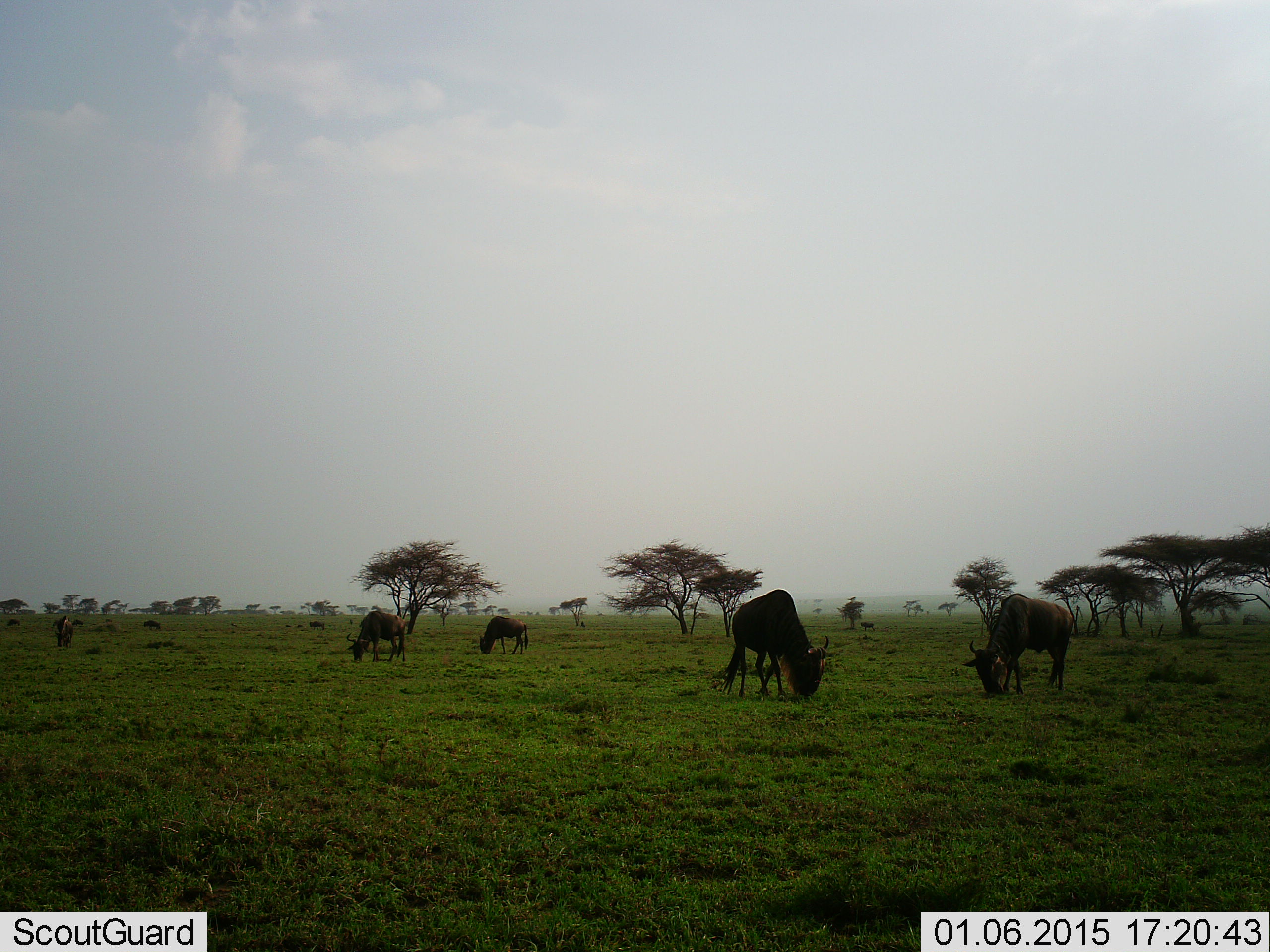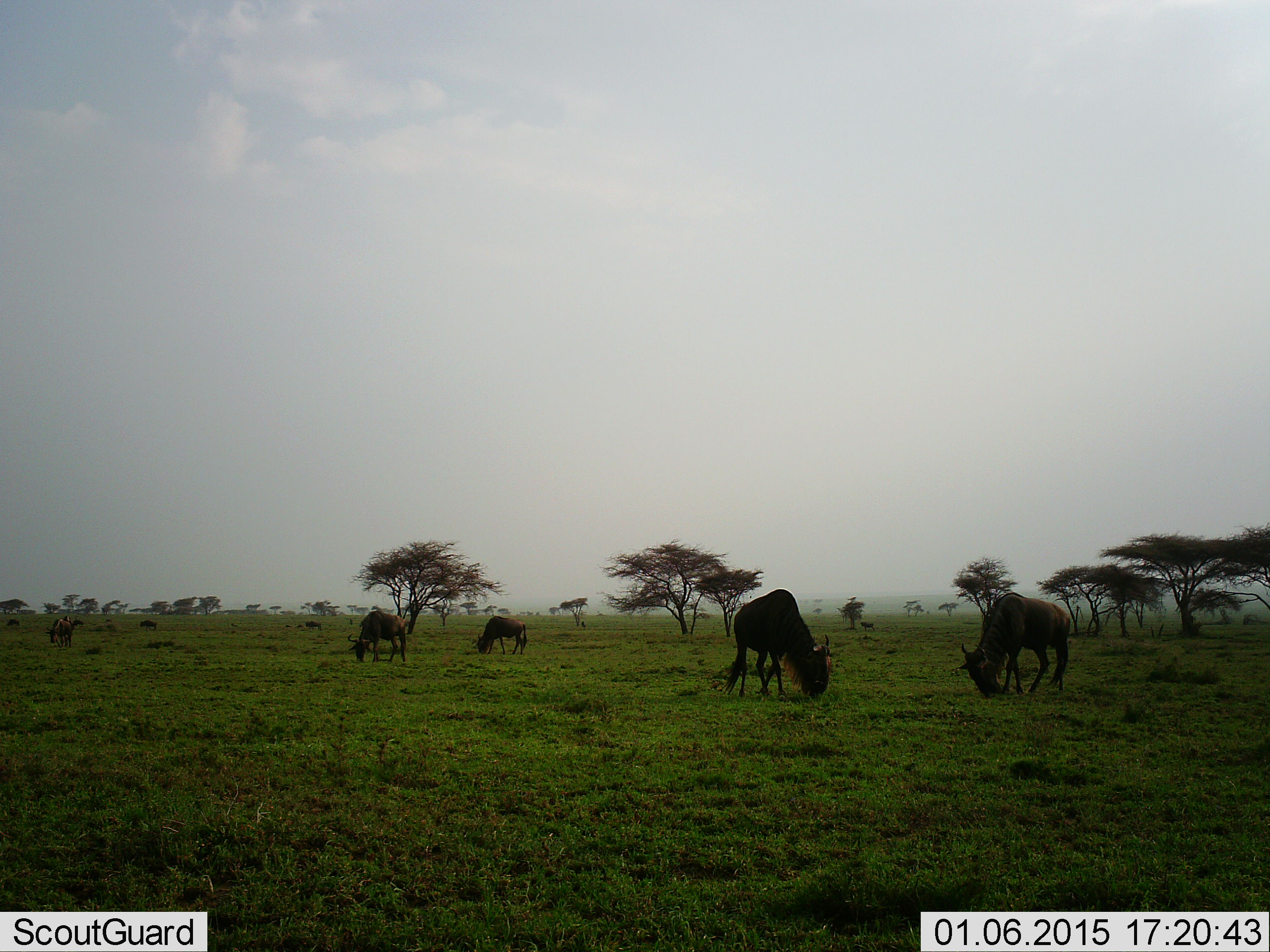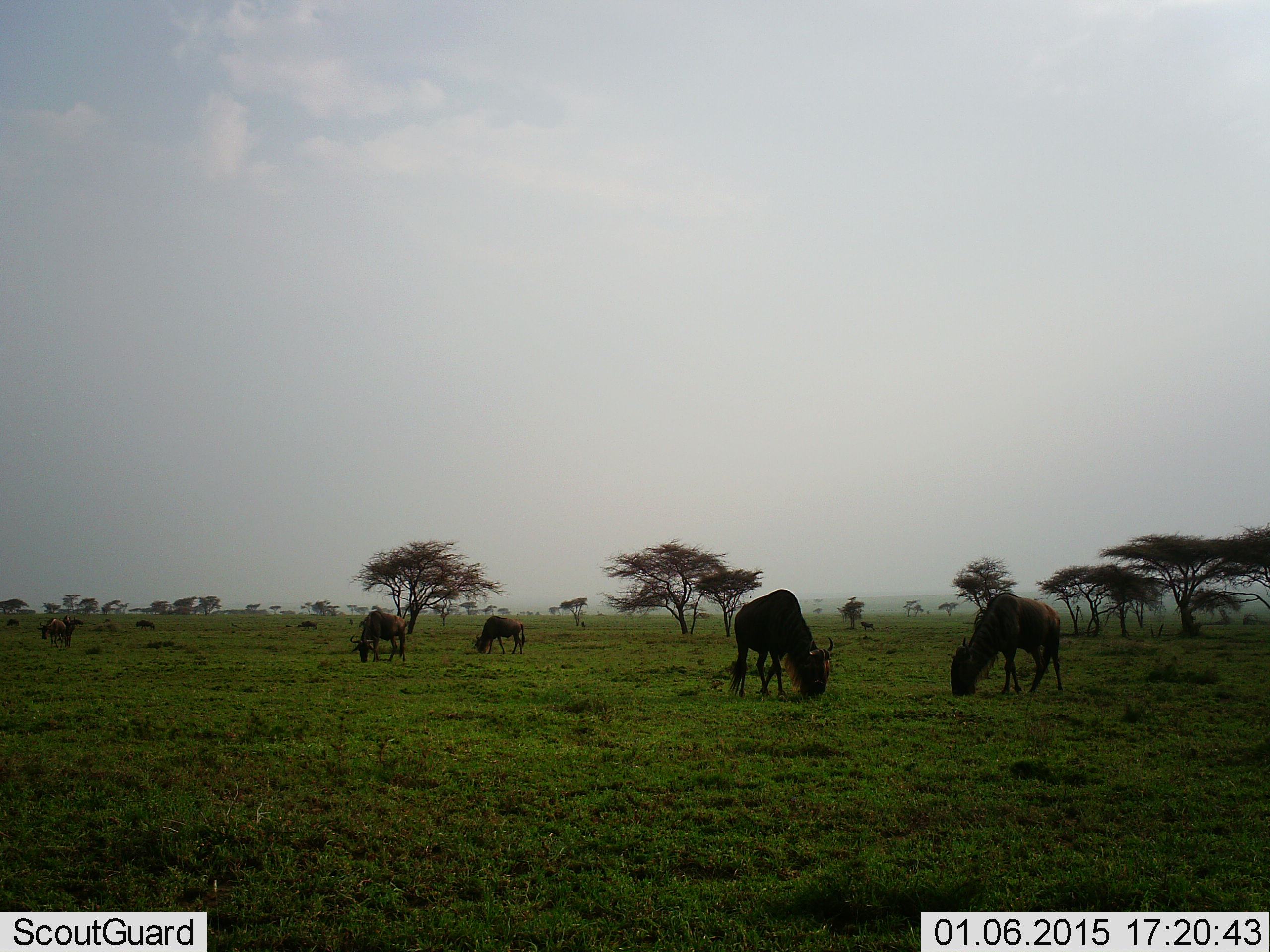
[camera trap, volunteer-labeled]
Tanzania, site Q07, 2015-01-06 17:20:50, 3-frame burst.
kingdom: Animalia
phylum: Chordata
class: Mammalia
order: Artiodactyla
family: Bovidae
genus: Connochaetes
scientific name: Connochaetes taurinus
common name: blue wildebeest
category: wildebeest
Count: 7.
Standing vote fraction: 30%.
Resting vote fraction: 0%.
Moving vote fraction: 30%.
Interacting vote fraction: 0%.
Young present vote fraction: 0%.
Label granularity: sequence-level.